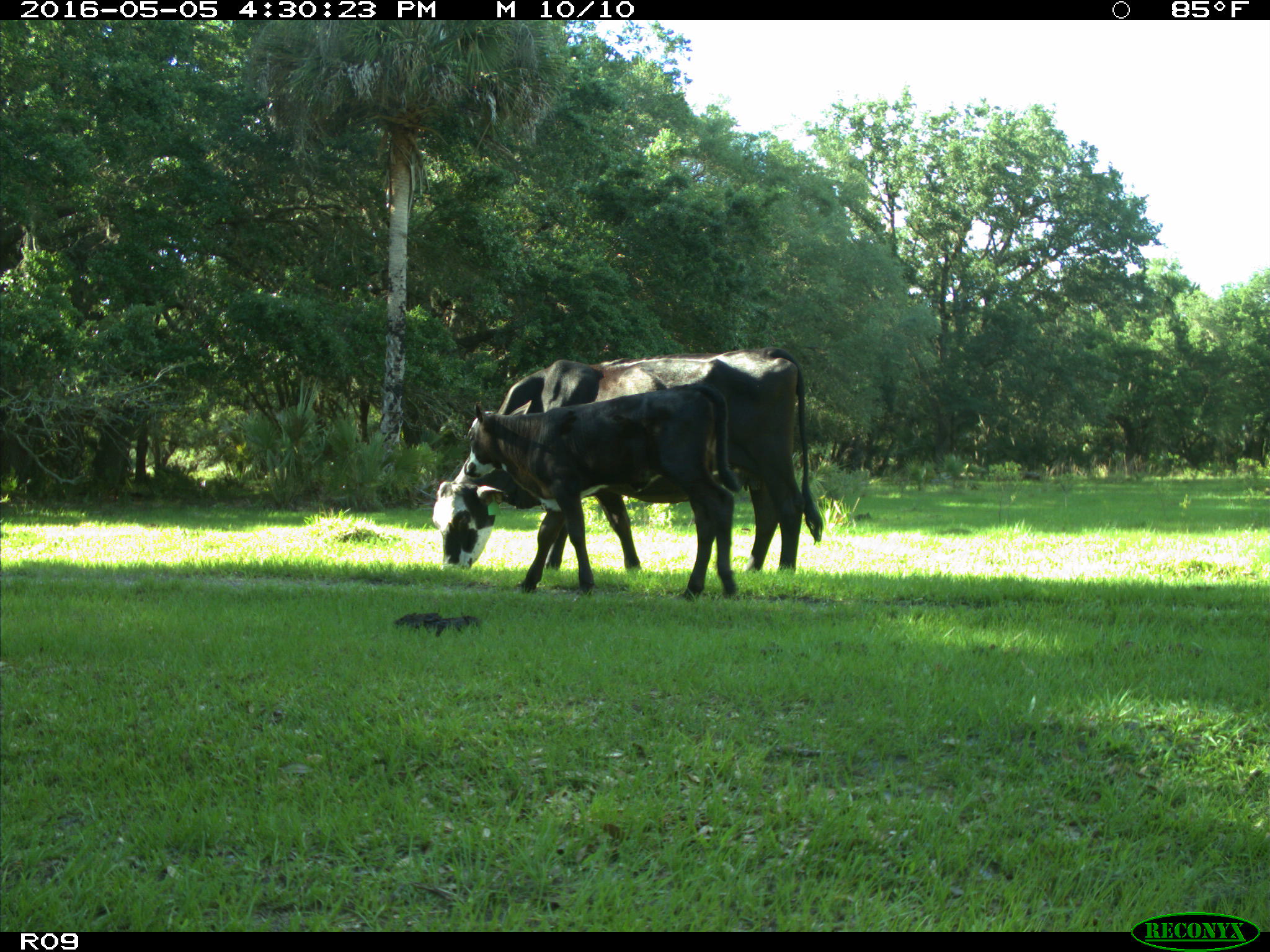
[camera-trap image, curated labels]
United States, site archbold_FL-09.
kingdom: Animalia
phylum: Chordata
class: Mammalia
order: Artiodactyla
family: Bovidae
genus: Bos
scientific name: Bos taurus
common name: domestic cow